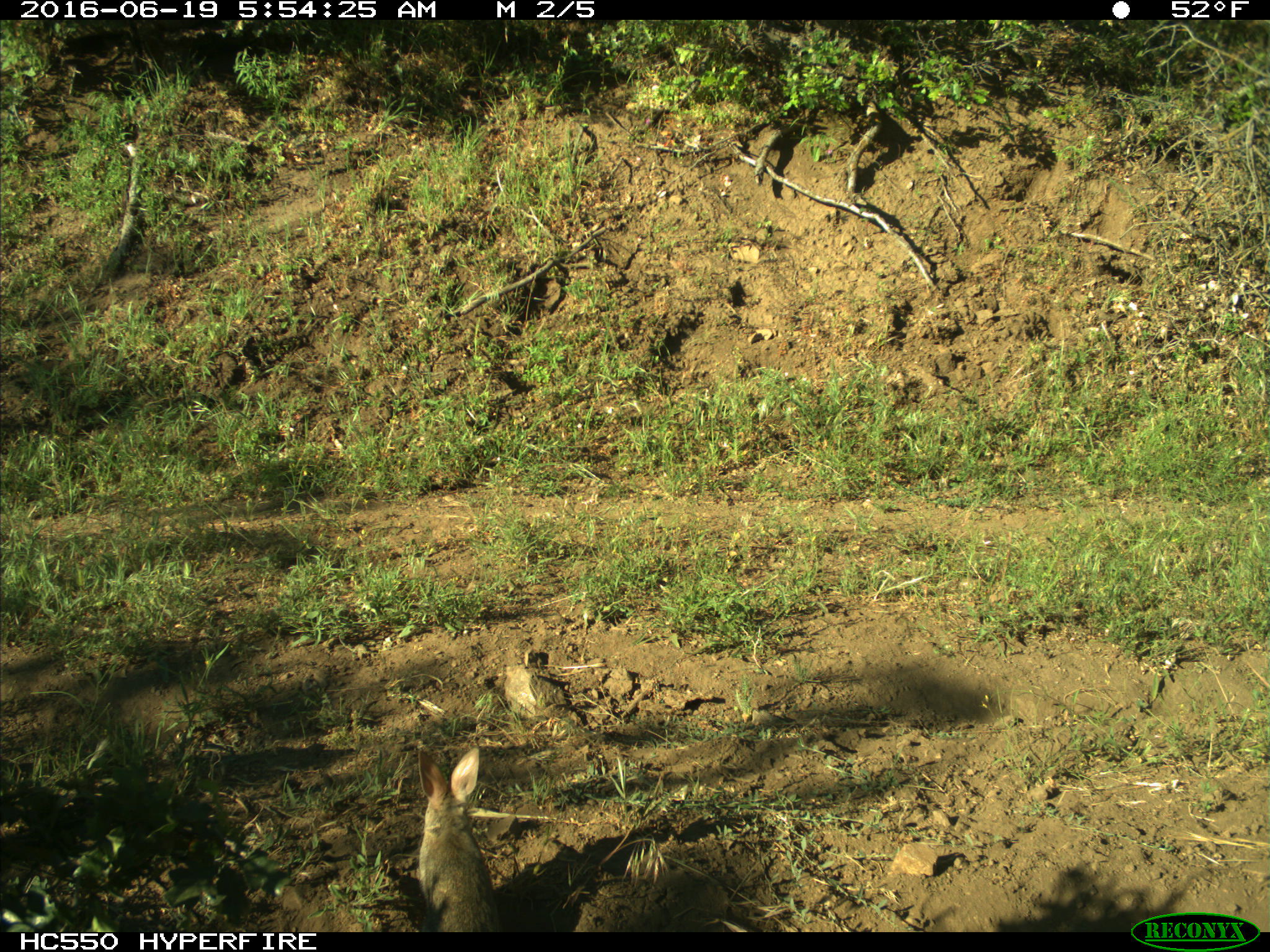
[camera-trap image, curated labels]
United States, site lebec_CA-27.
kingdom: Animalia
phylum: Chordata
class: Mammalia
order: Lagomorpha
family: Leporidae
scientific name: Leporidae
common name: rabbits and hares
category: unidentified rabbit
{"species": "unidentified rabbit (rabbits and hares) (Leporidae)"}